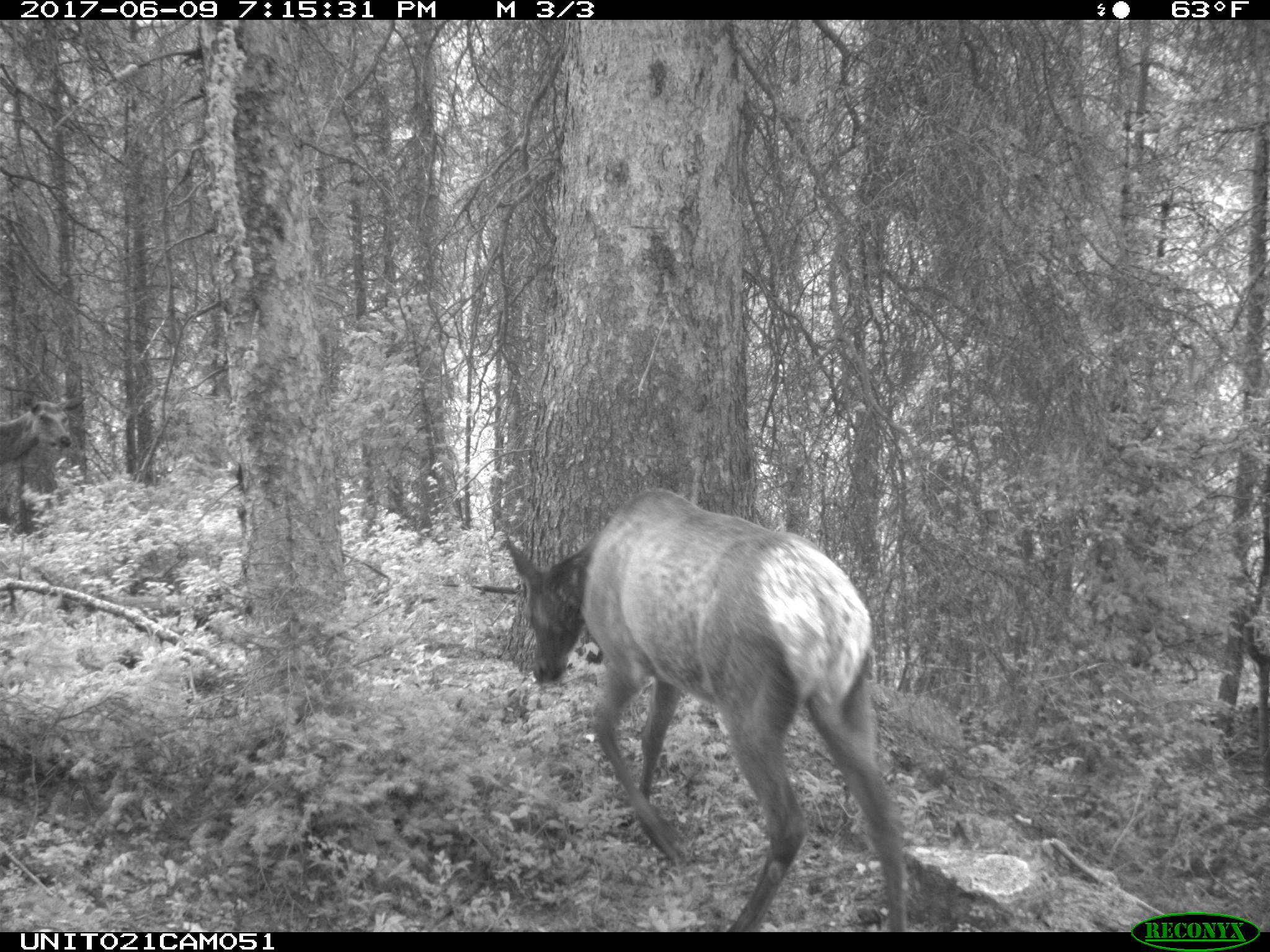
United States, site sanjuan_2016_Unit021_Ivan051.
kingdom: Animalia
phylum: Chordata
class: Mammalia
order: Artiodactyla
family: Cervidae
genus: Cervus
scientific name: Cervus elaphus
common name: red deer